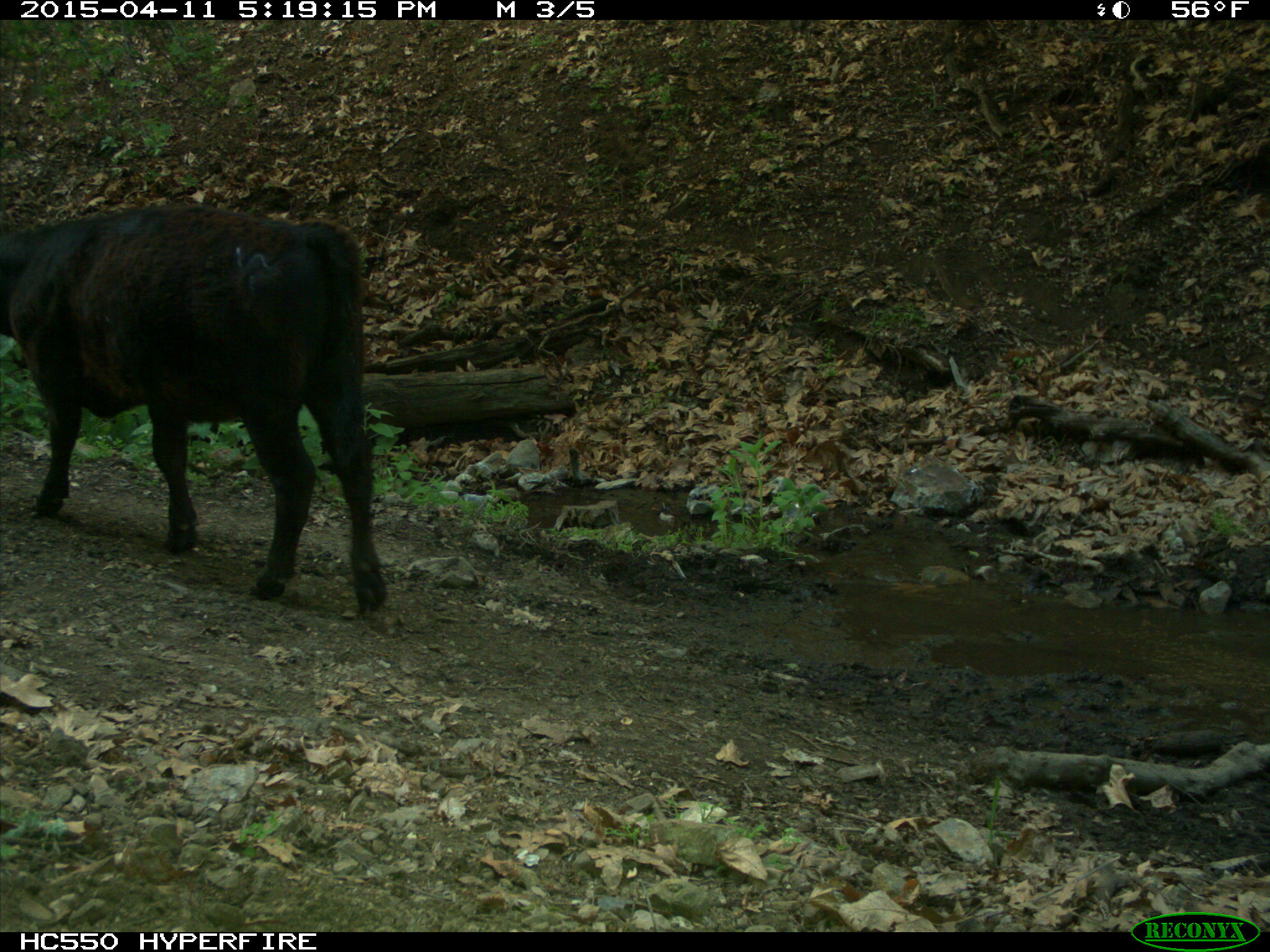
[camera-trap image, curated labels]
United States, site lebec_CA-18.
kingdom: Animalia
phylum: Chordata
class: Mammalia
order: Artiodactyla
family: Bovidae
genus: Bos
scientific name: Bos taurus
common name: domestic cow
Bos taurus (domestic cow).